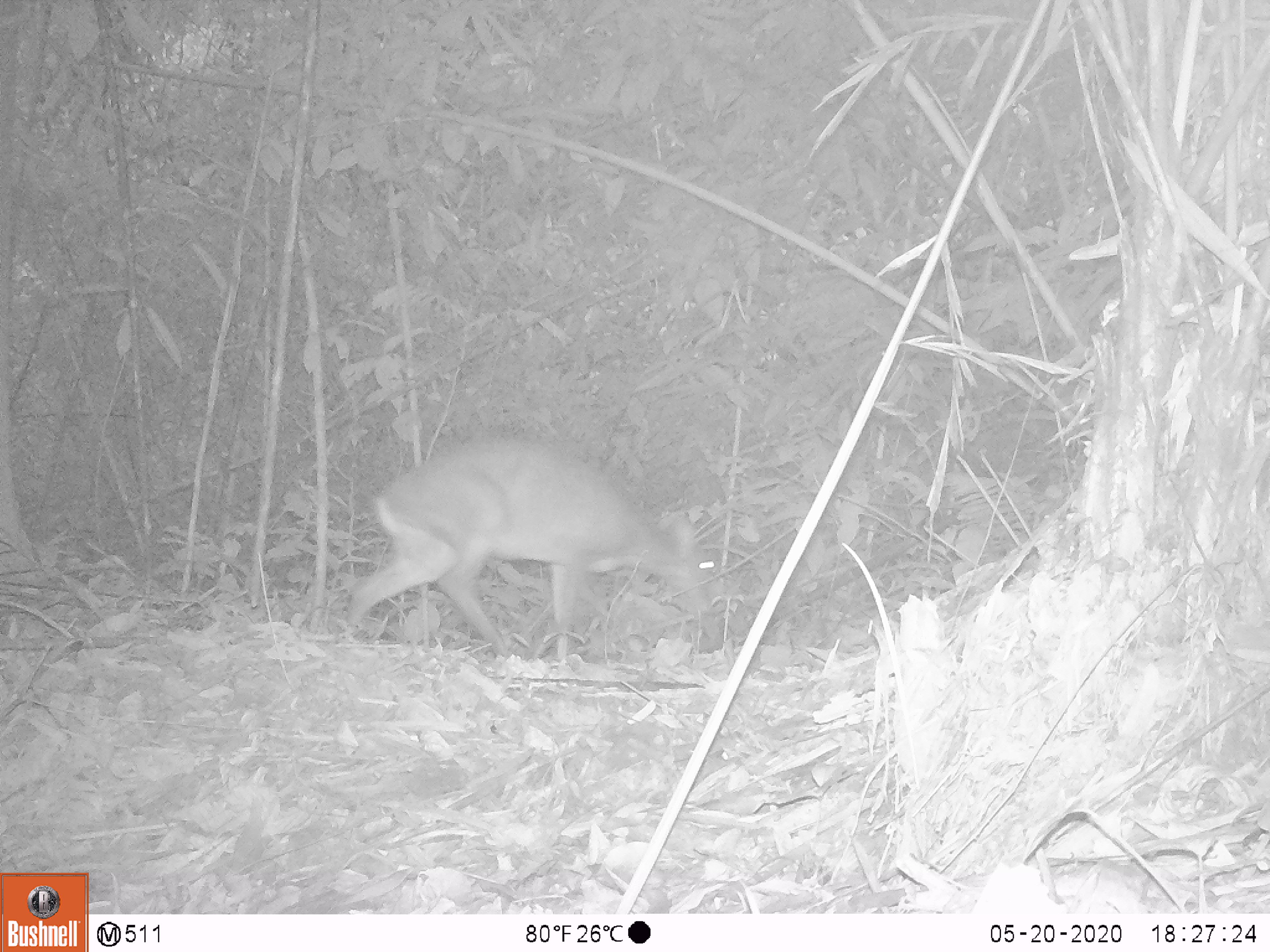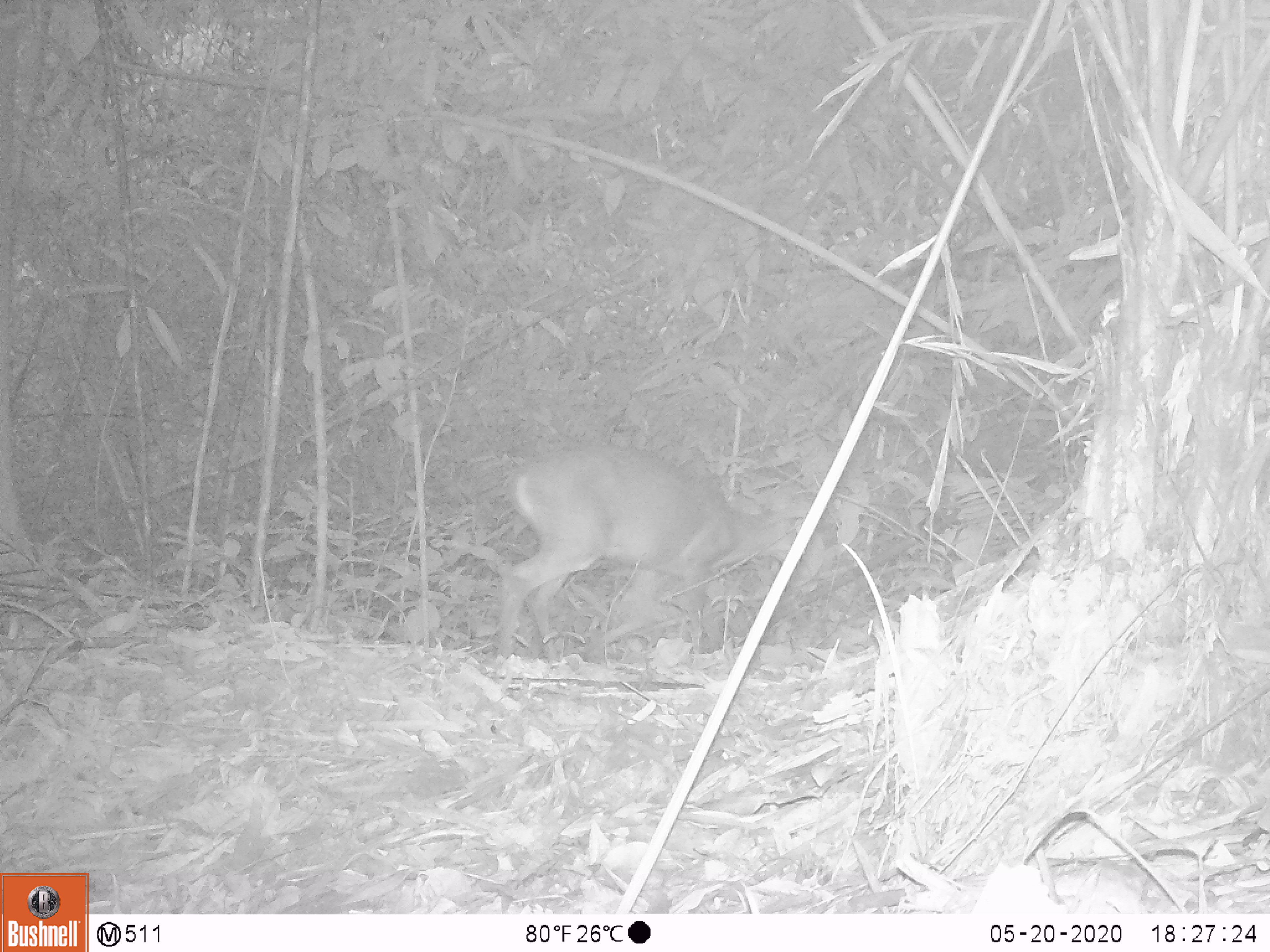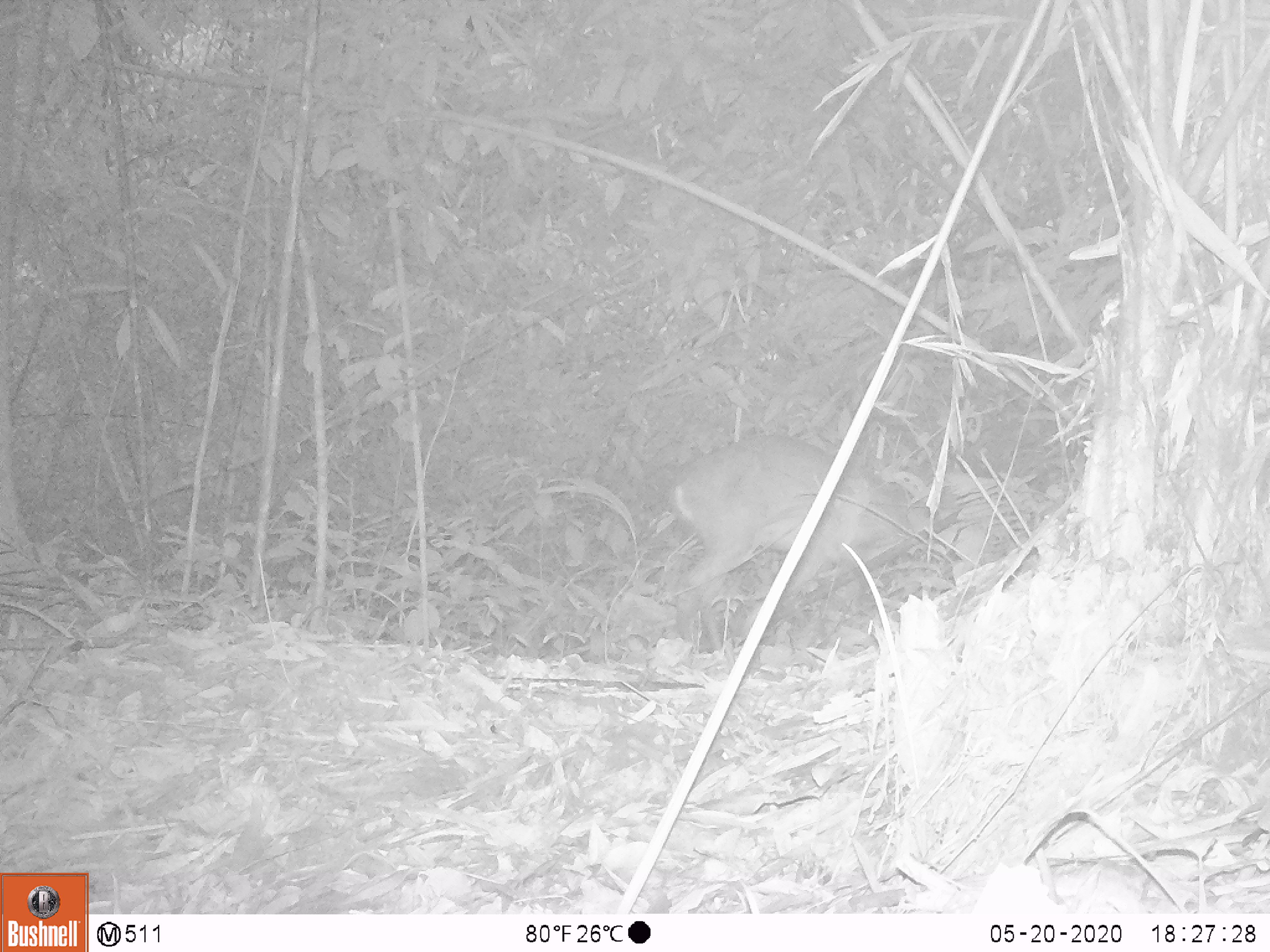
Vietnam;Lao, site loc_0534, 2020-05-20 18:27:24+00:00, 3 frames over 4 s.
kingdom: Animalia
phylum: Chordata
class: Mammalia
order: Artiodactyla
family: Cervidae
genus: Muntiacus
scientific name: Muntiacus vuquangensis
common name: large-antlered muntjac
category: large antlered muntjac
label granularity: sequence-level